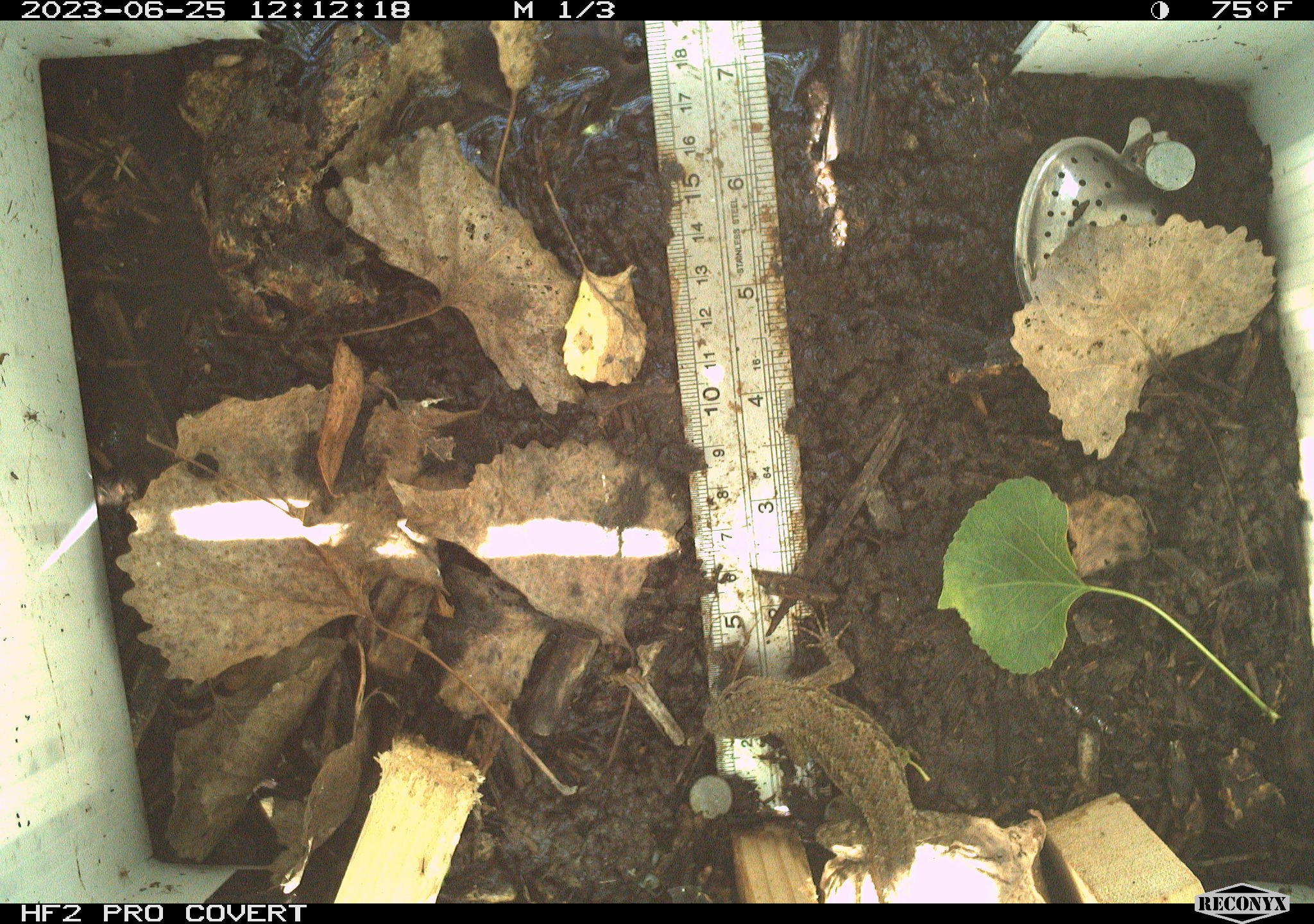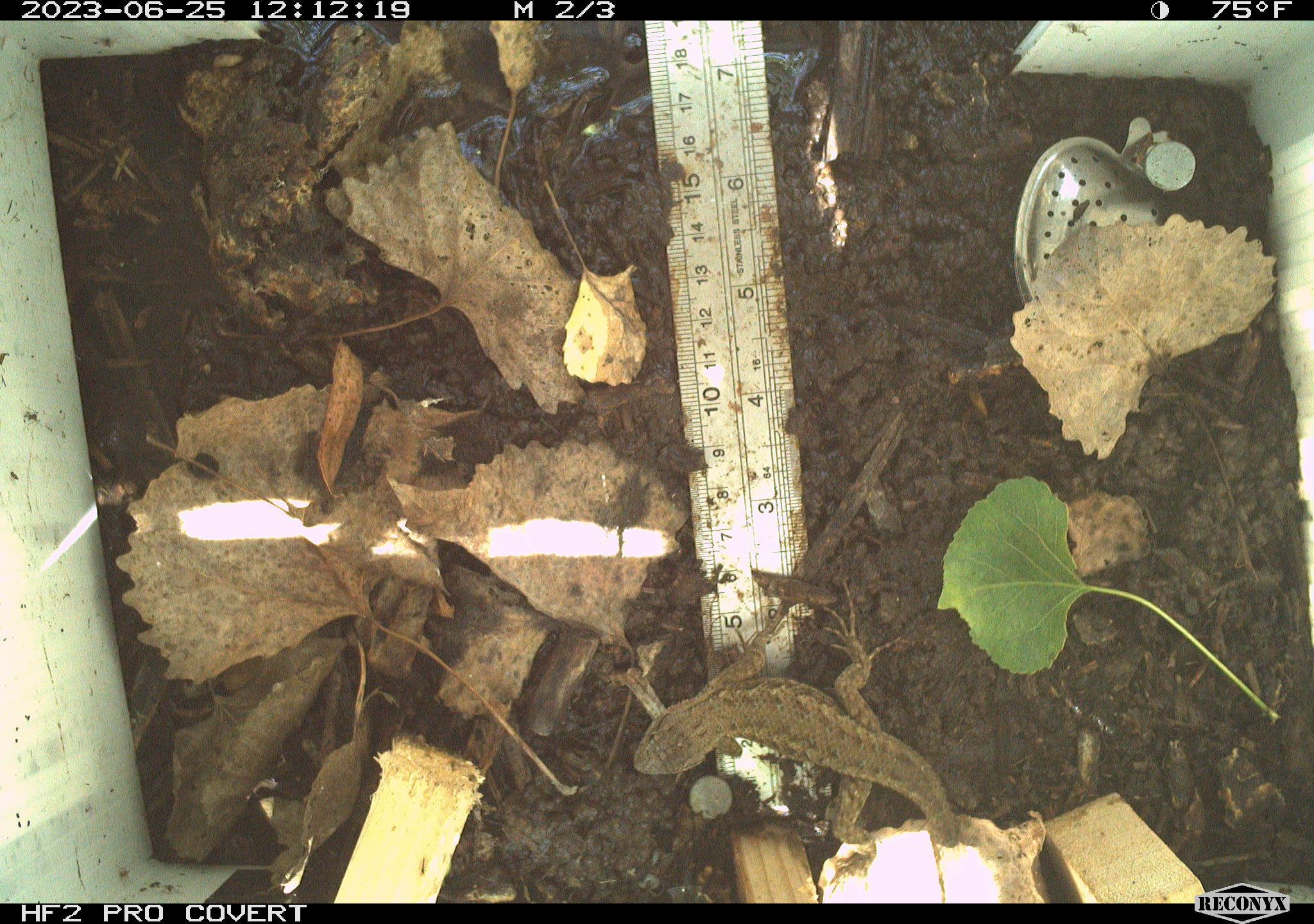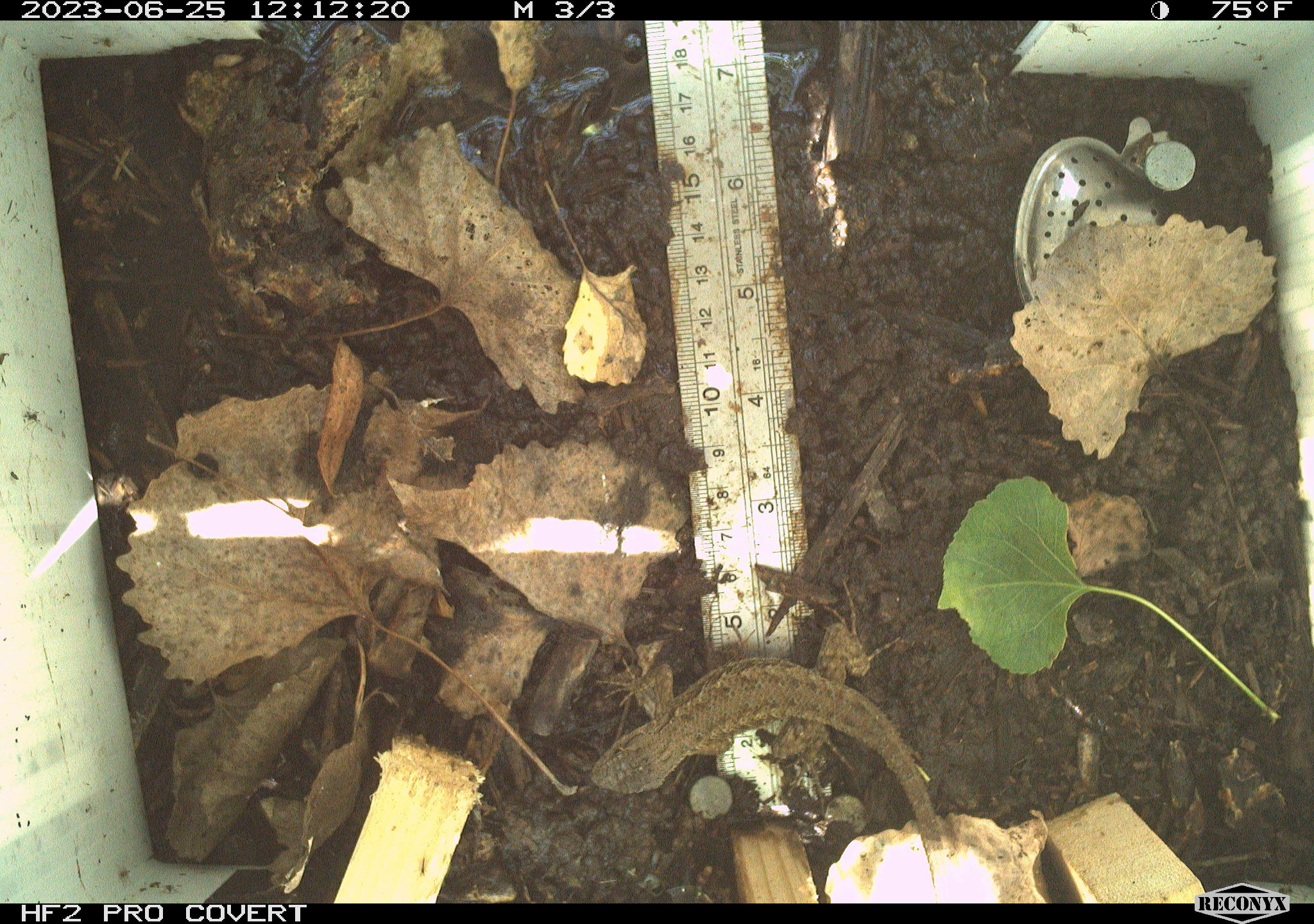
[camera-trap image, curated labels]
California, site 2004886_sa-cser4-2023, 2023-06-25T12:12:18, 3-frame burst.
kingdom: Animalia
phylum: Chordata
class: Reptilia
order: Squamata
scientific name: Squamata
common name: lizards and snakes